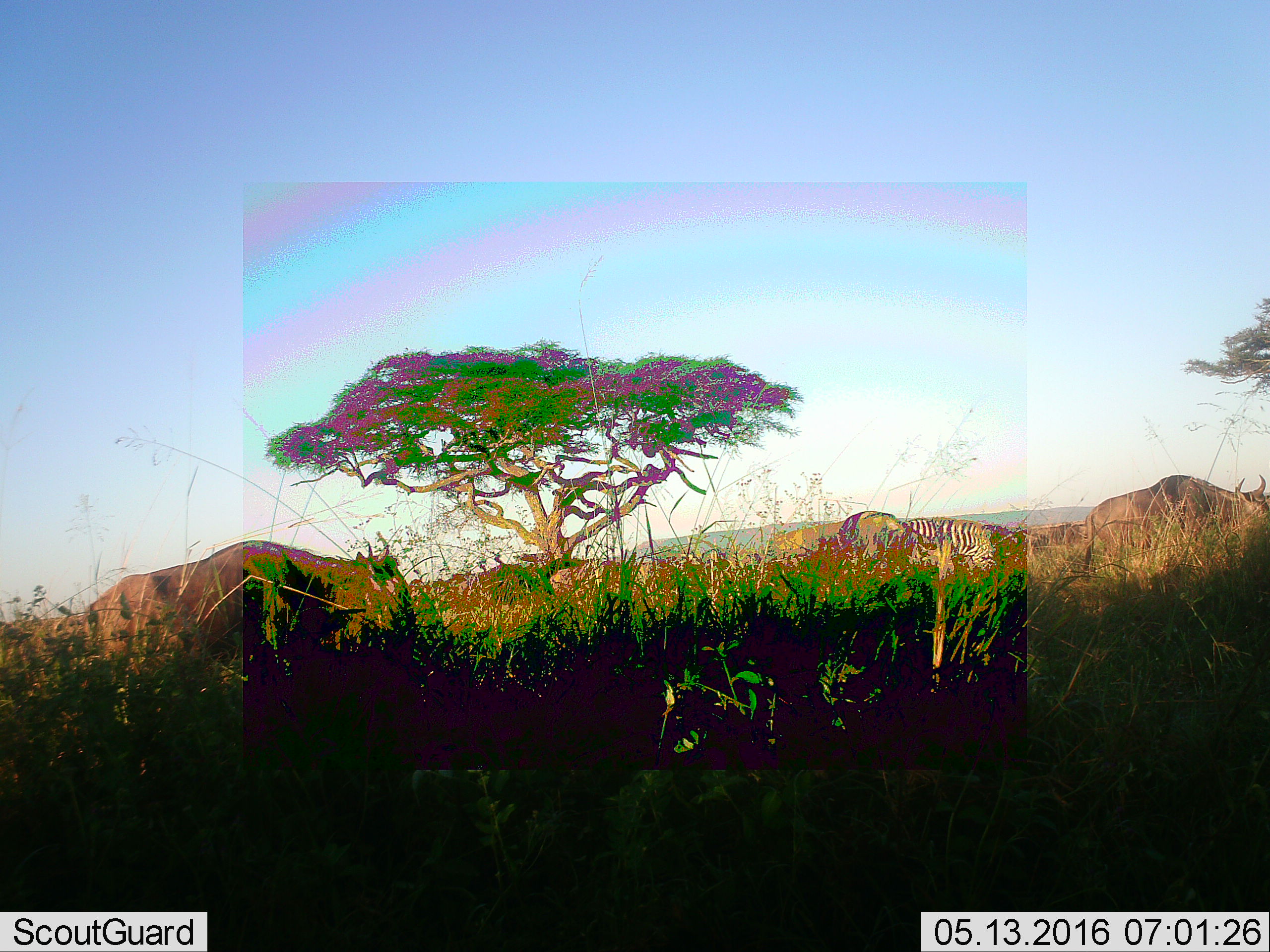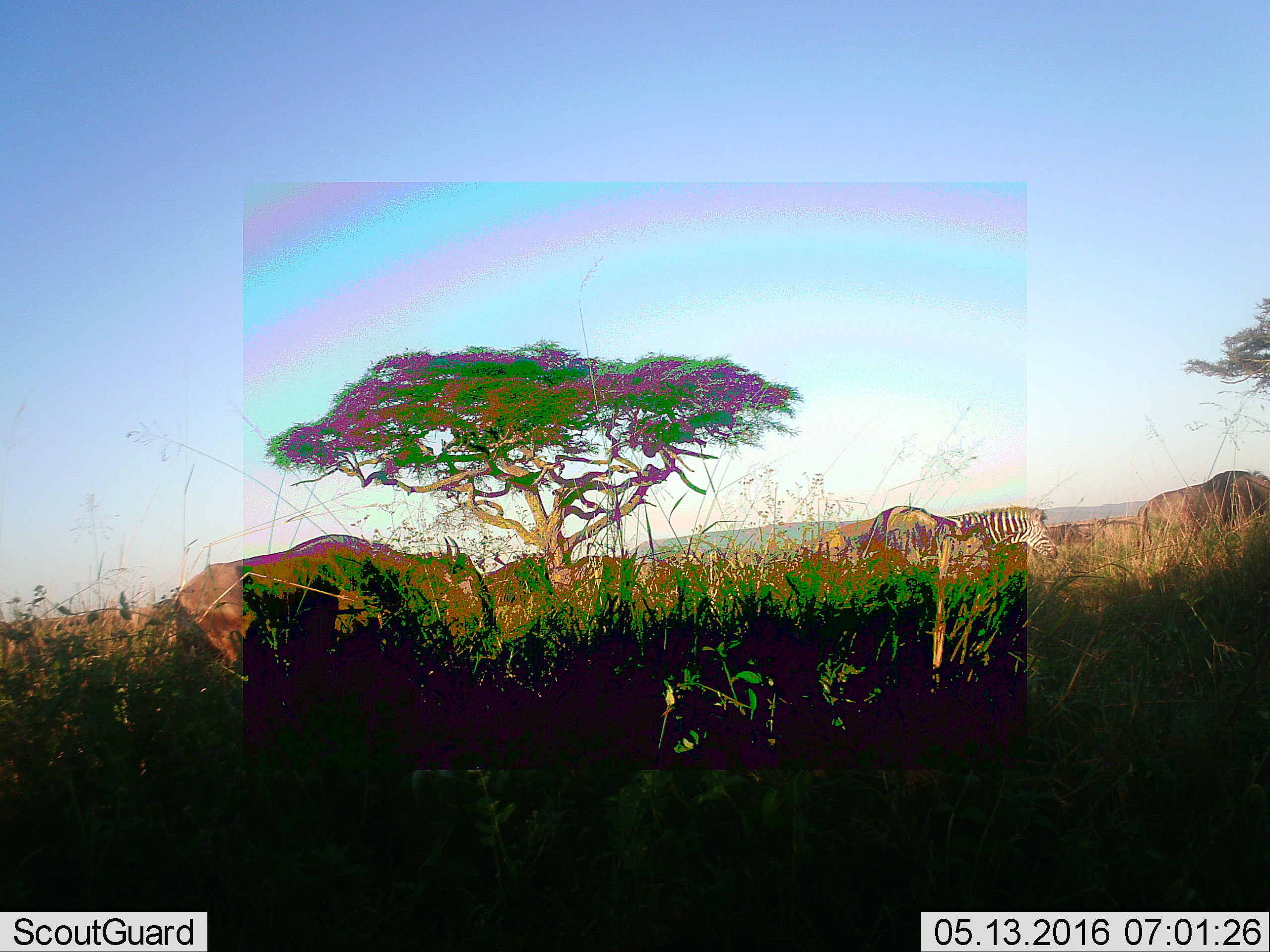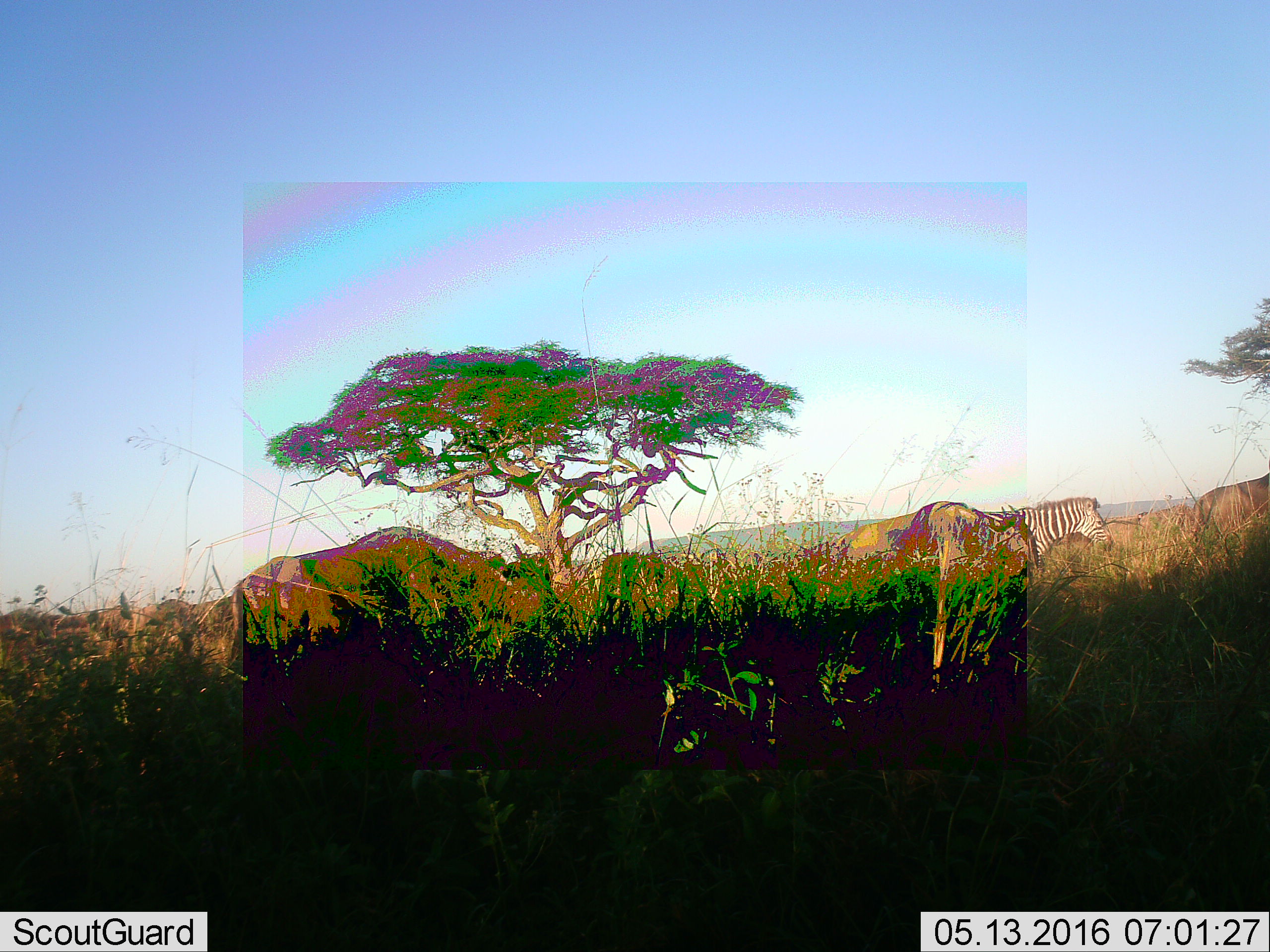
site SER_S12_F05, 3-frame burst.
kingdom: Animalia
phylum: Chordata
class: Mammalia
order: Artiodactyla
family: Bovidae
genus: Connochaetes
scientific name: Connochaetes taurinus taurinus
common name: blue wildebeest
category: wildebeestblue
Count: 4.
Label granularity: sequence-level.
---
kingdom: Animalia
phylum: Chordata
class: Mammalia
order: Perissodactyla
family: Equidae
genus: Equus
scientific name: Equus quagga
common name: plains zebra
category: zebraplains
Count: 1.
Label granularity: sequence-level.